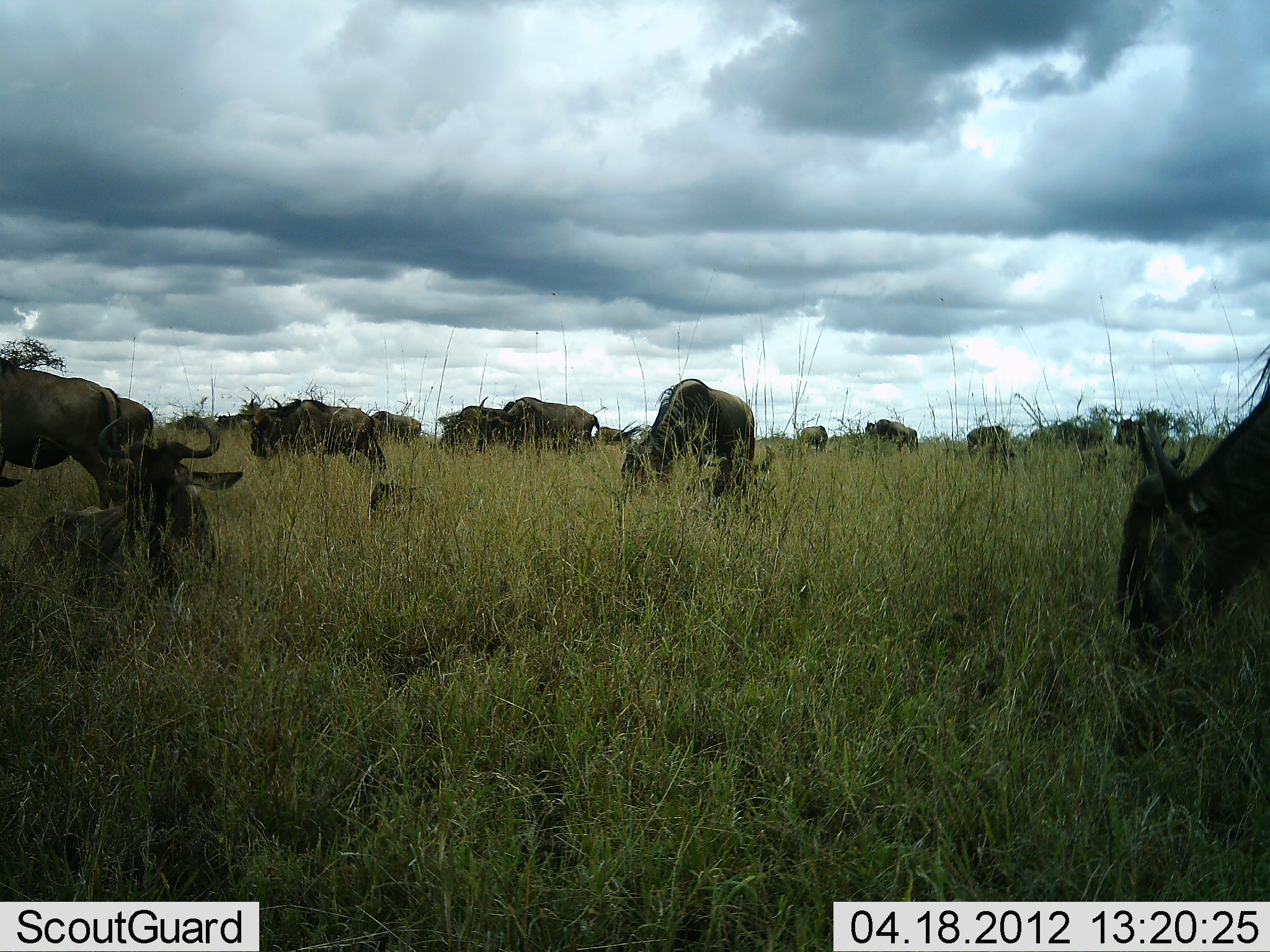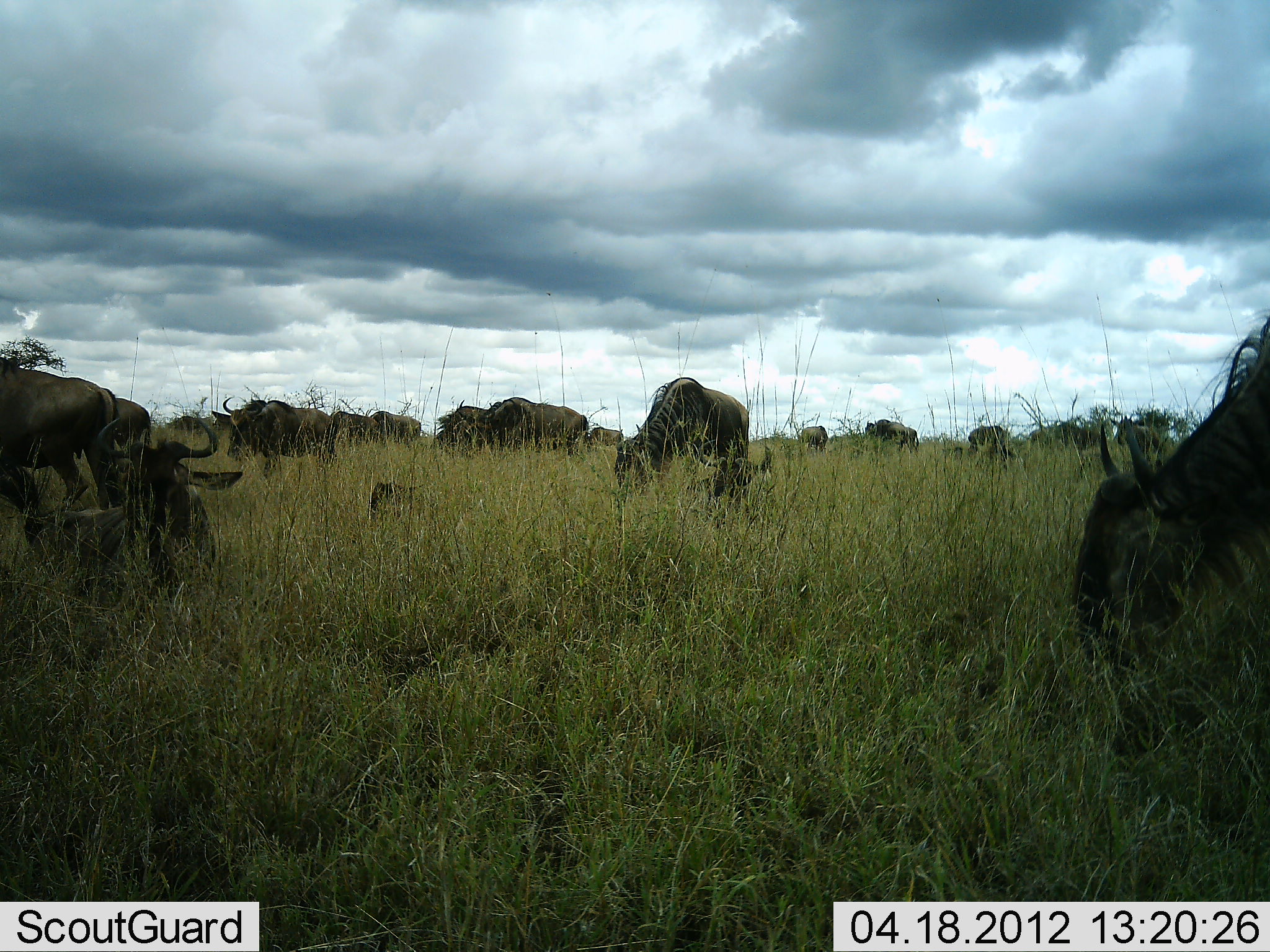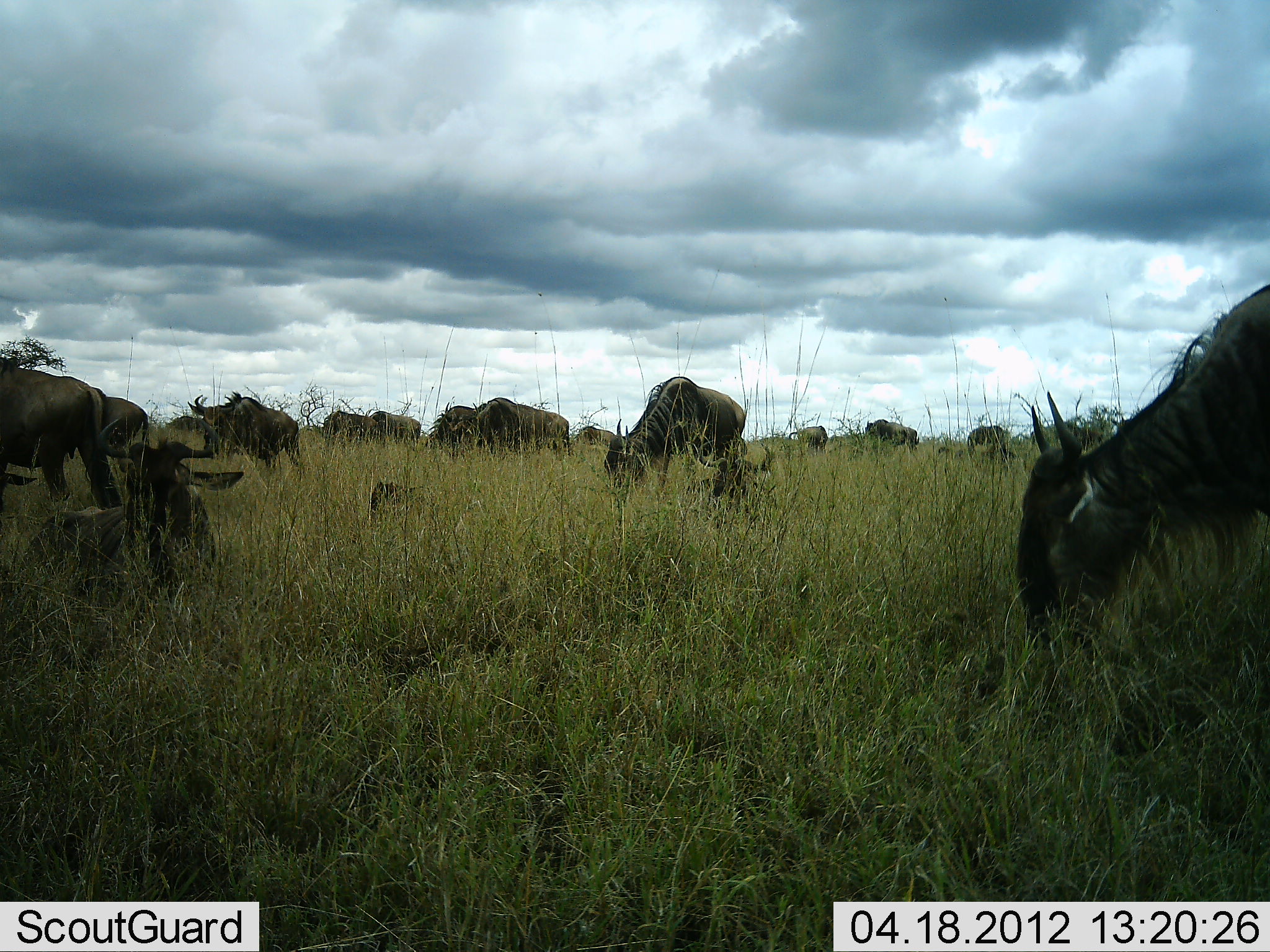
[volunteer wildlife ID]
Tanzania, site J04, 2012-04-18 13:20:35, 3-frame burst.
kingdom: Animalia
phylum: Chordata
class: Mammalia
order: Artiodactyla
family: Bovidae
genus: Connochaetes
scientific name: Connochaetes taurinus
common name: blue wildebeest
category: wildebeest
Wildebeest (blue wildebeest) (Connochaetes taurinus), count 11-50. Behavior (volunteer vote fractions): standing 24%, resting 52%, moving 24%, interacting 10%. Young present (vote fraction): 29%. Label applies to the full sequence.